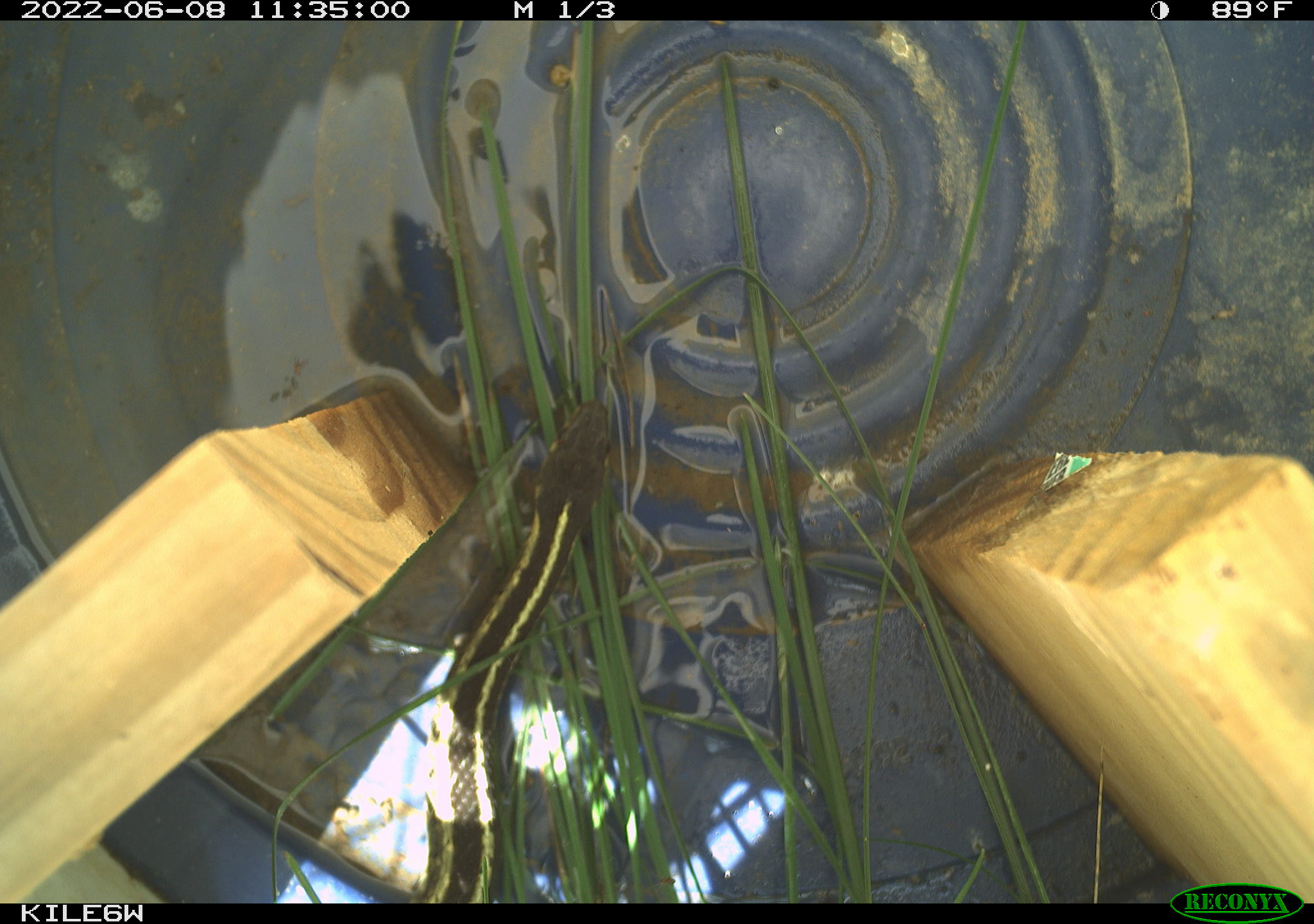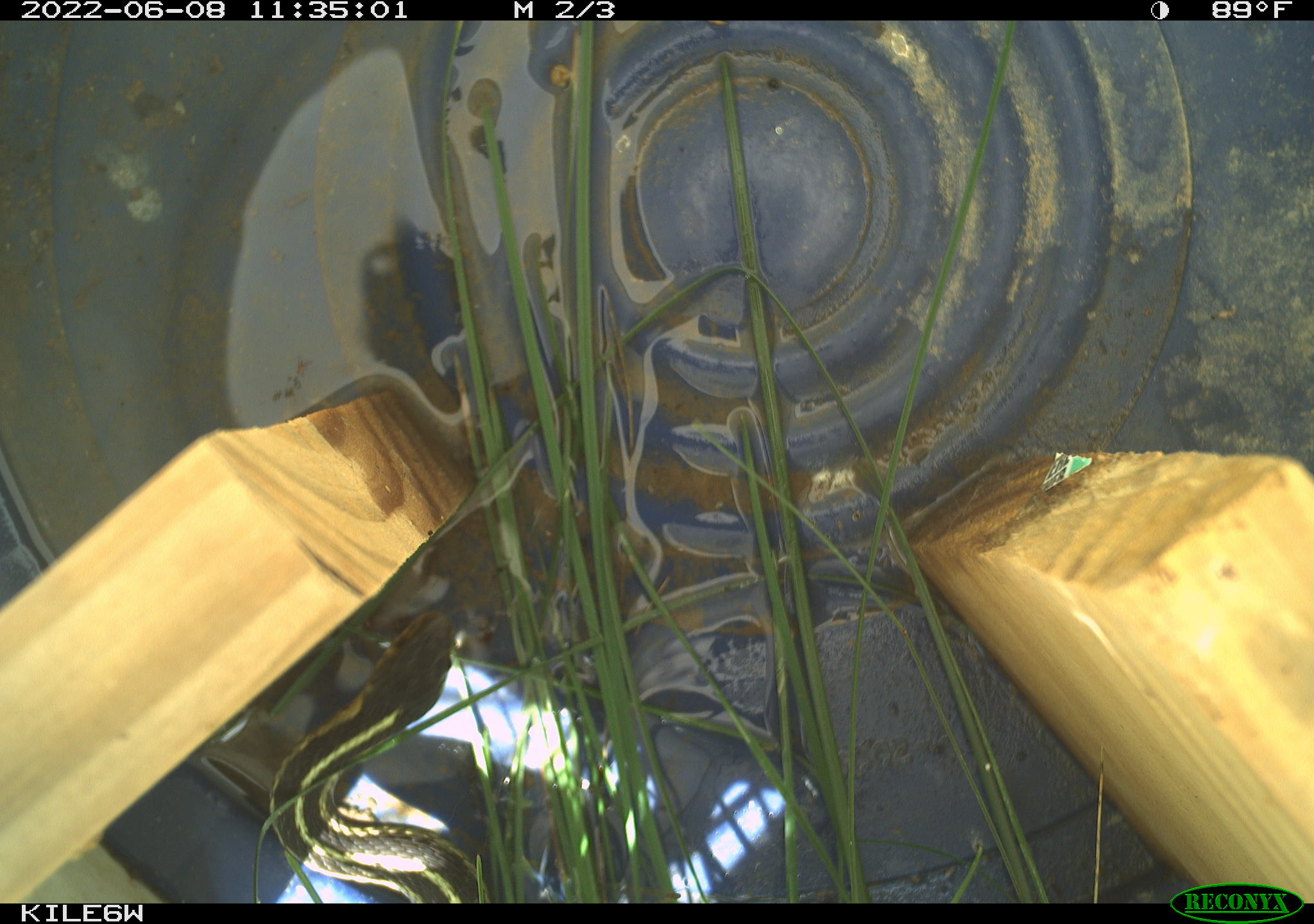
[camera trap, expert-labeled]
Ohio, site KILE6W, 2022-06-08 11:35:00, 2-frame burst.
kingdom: Animalia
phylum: Chordata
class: Reptilia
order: Squamata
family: Colubridae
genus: Thamnophis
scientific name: Thamnophis sirtalis sirtalis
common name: eastern gartersnake